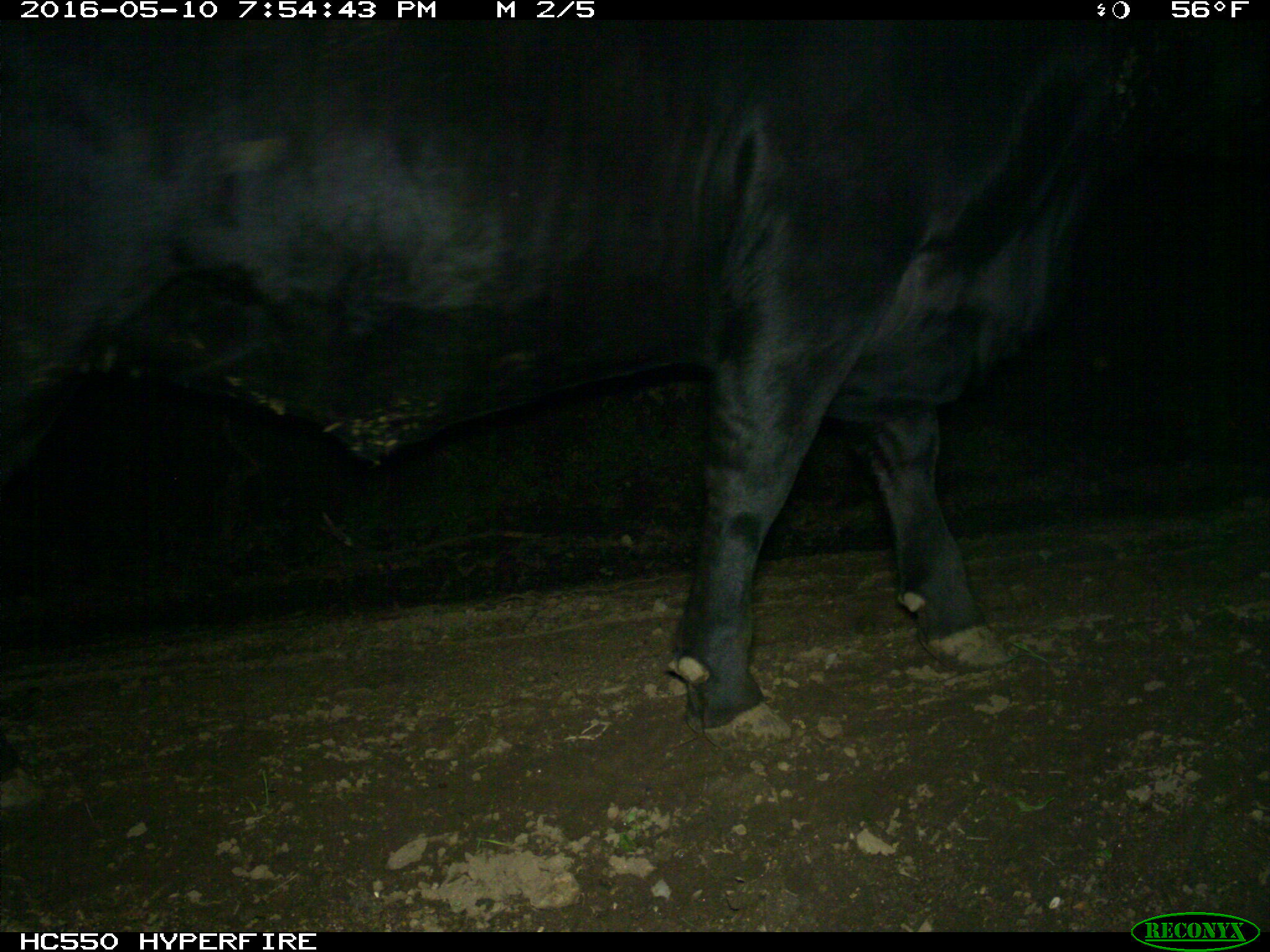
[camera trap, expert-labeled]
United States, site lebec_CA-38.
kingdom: Animalia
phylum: Chordata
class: Mammalia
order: Artiodactyla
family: Bovidae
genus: Bos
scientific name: Bos taurus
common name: domestic cow